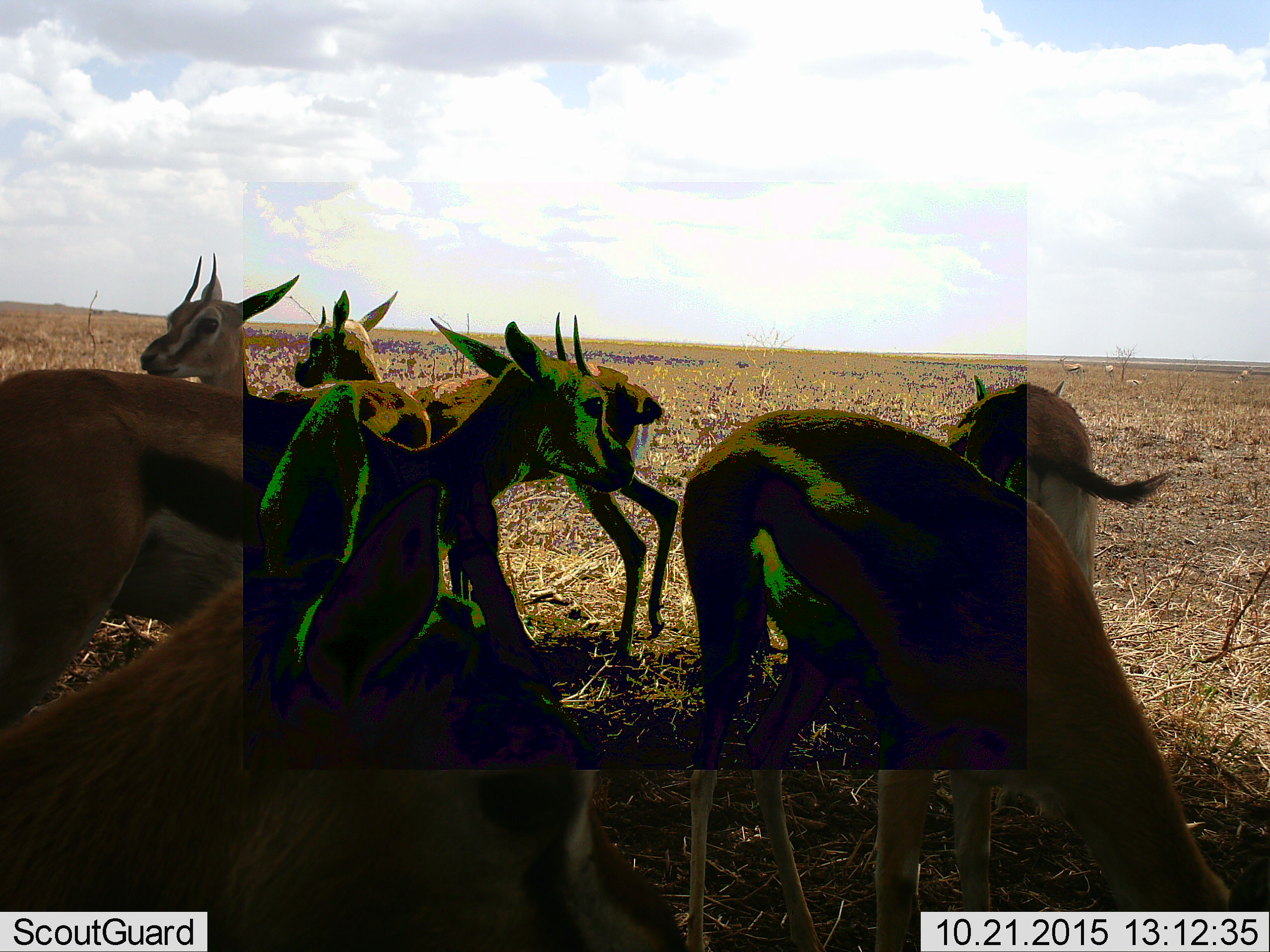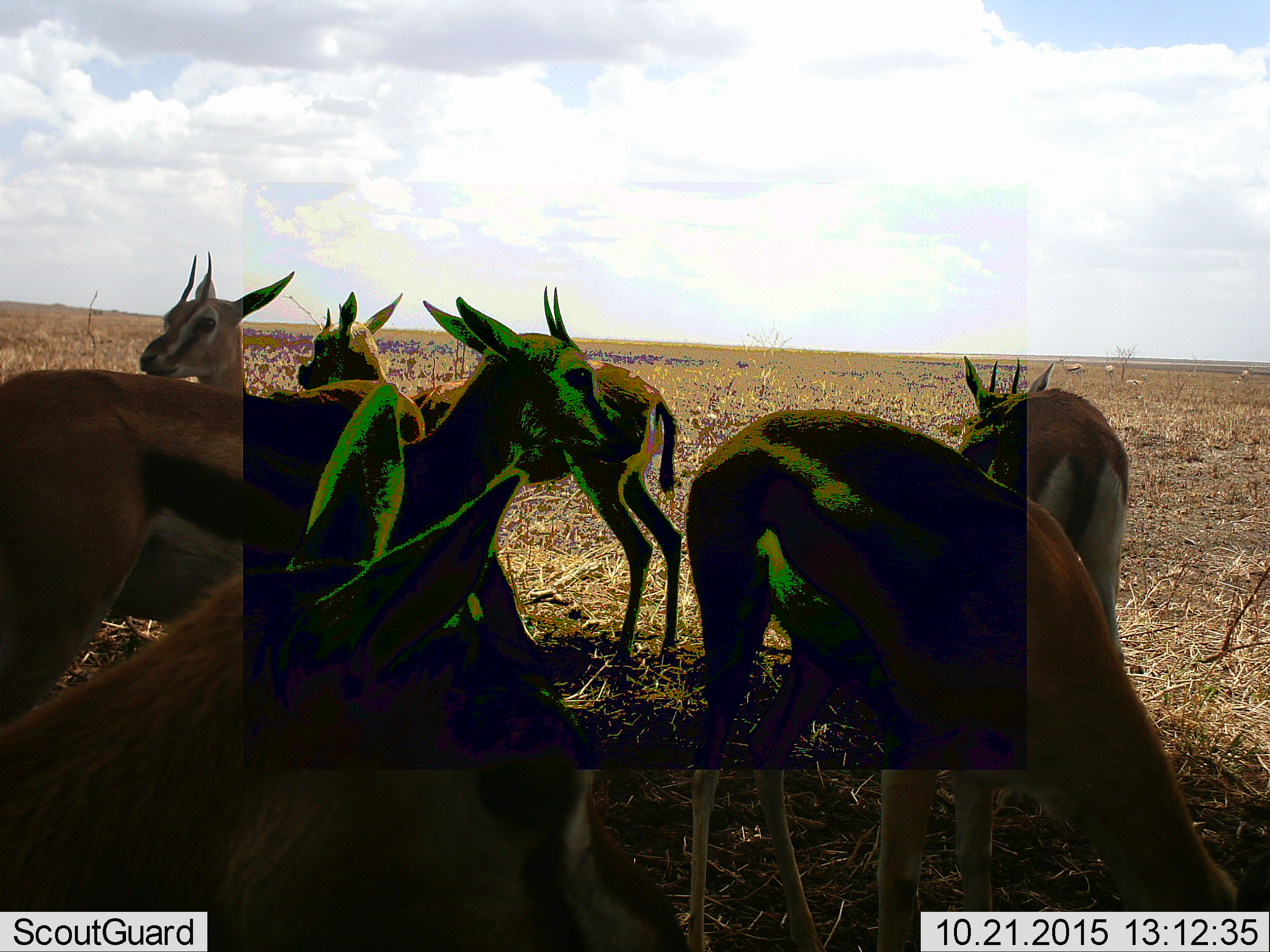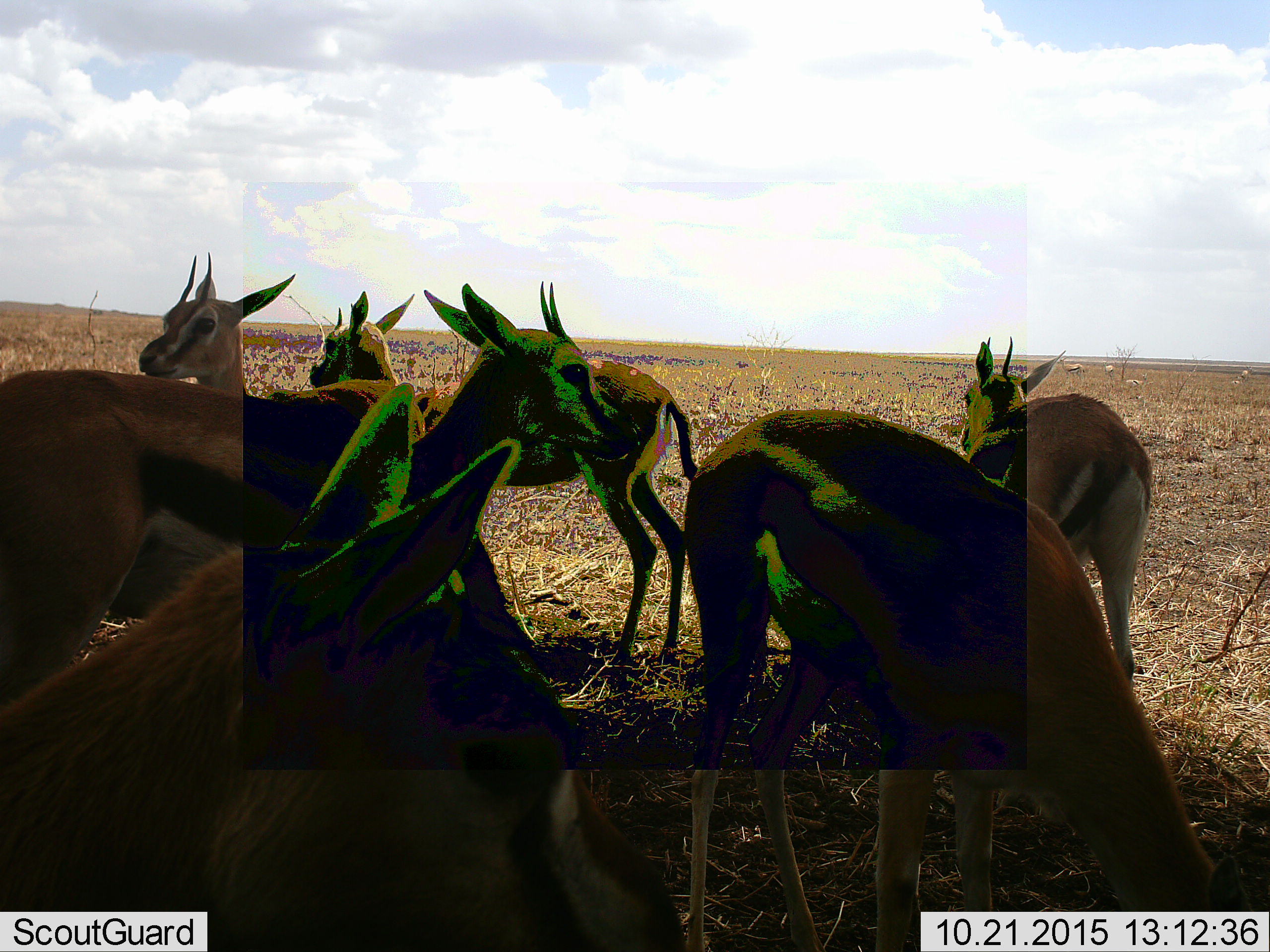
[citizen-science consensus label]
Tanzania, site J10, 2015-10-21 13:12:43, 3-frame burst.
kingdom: Animalia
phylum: Chordata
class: Mammalia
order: Artiodactyla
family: Bovidae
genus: Eudorcas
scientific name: Eudorcas thomsonii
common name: thomson's gazelle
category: gazellethomsons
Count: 7.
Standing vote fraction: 100%.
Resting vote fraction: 0%.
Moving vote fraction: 12%.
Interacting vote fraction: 0%.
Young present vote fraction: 12%.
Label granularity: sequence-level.